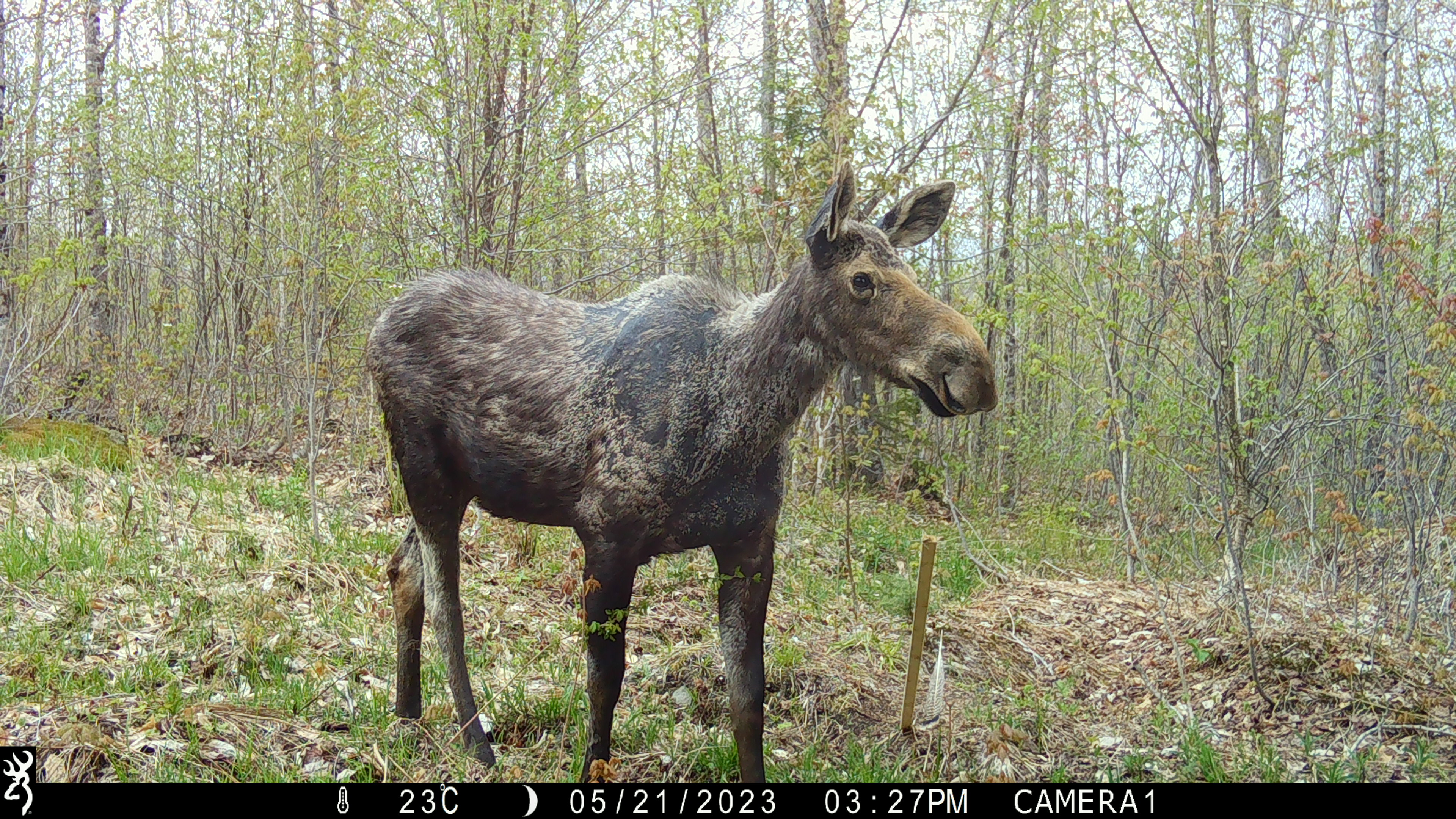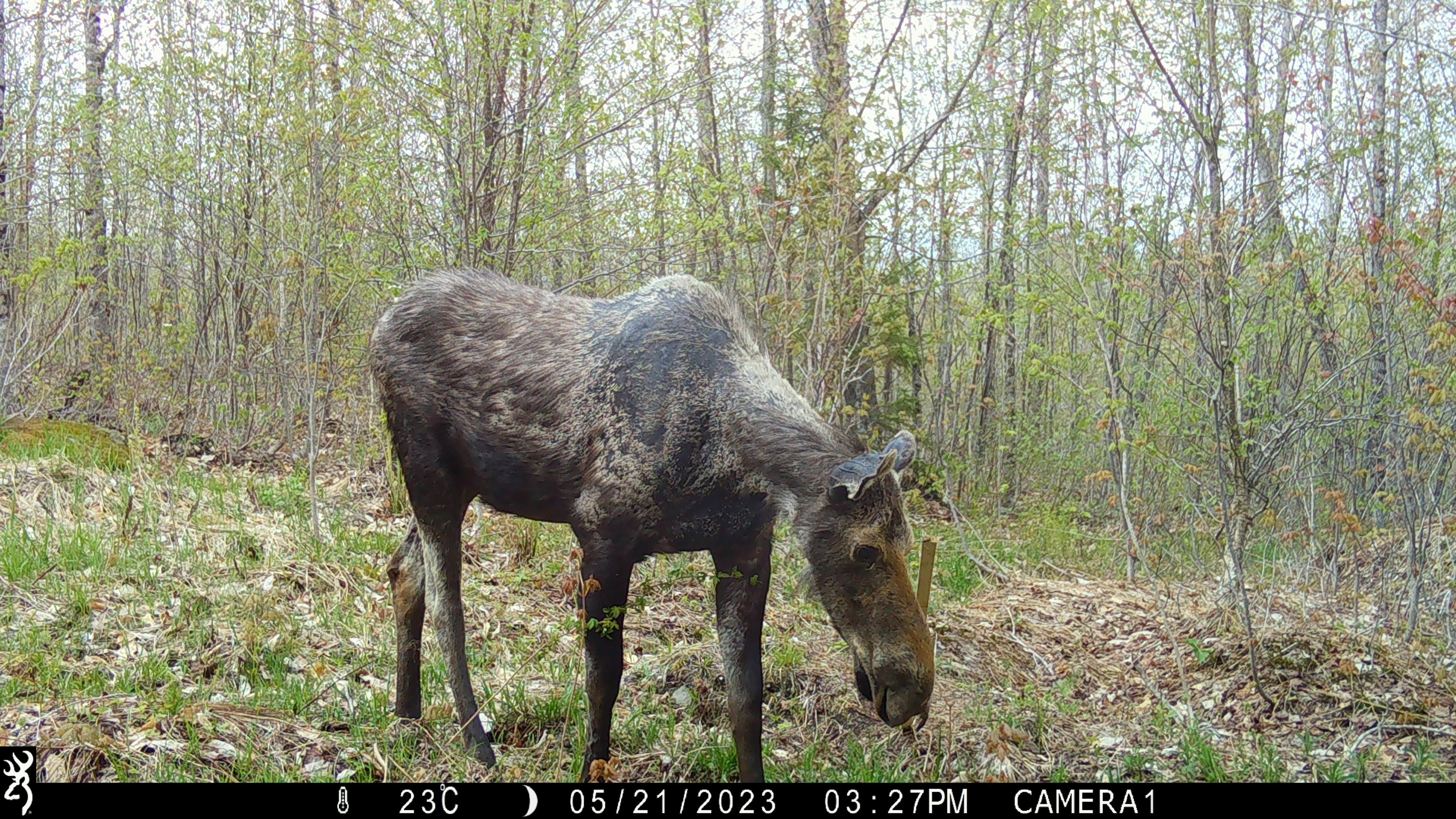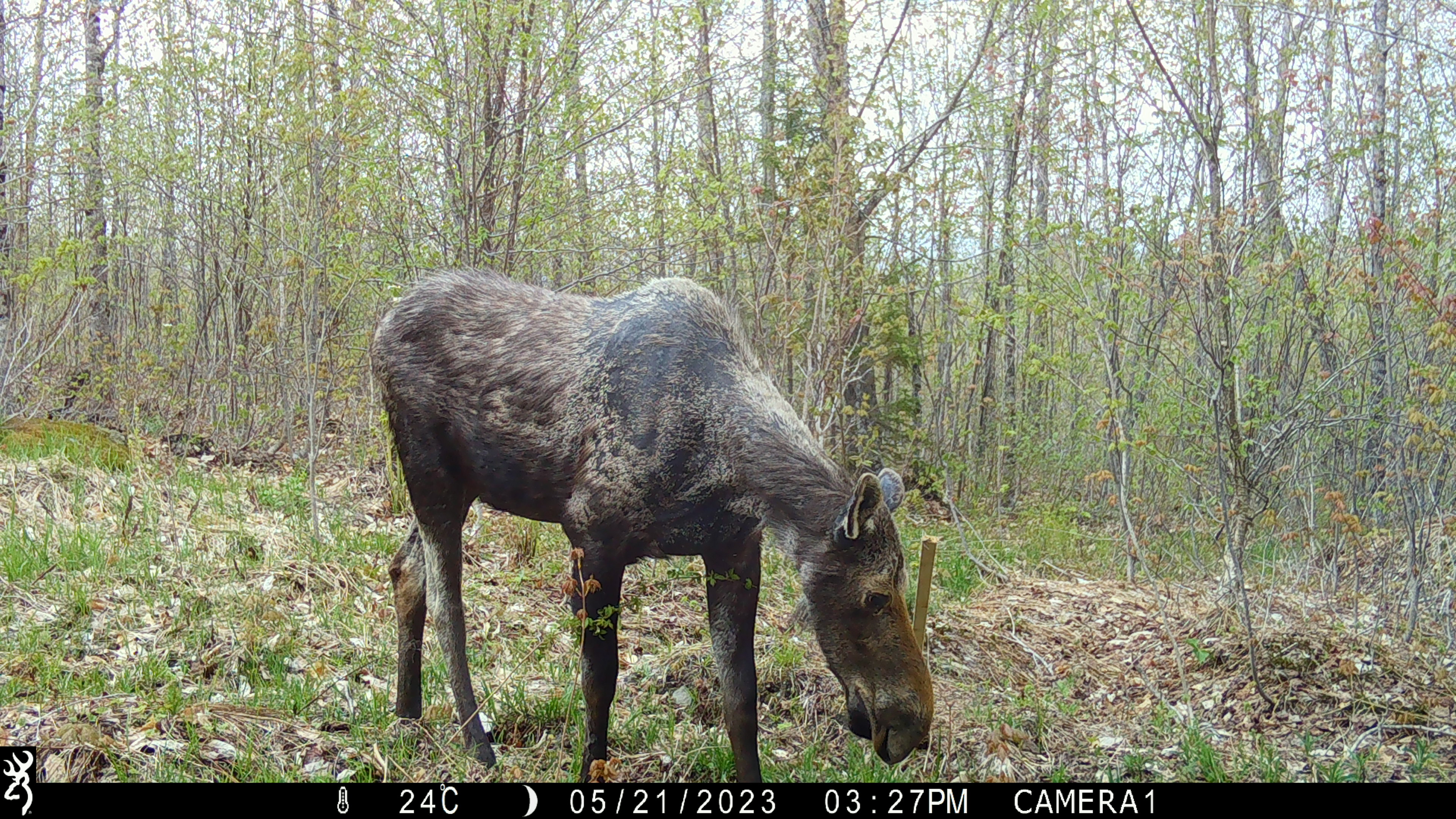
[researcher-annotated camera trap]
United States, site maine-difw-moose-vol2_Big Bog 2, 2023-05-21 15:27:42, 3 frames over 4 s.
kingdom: Animalia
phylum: Chordata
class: Mammalia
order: Artiodactyla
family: Cervidae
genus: Alces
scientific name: Alces alces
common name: moose